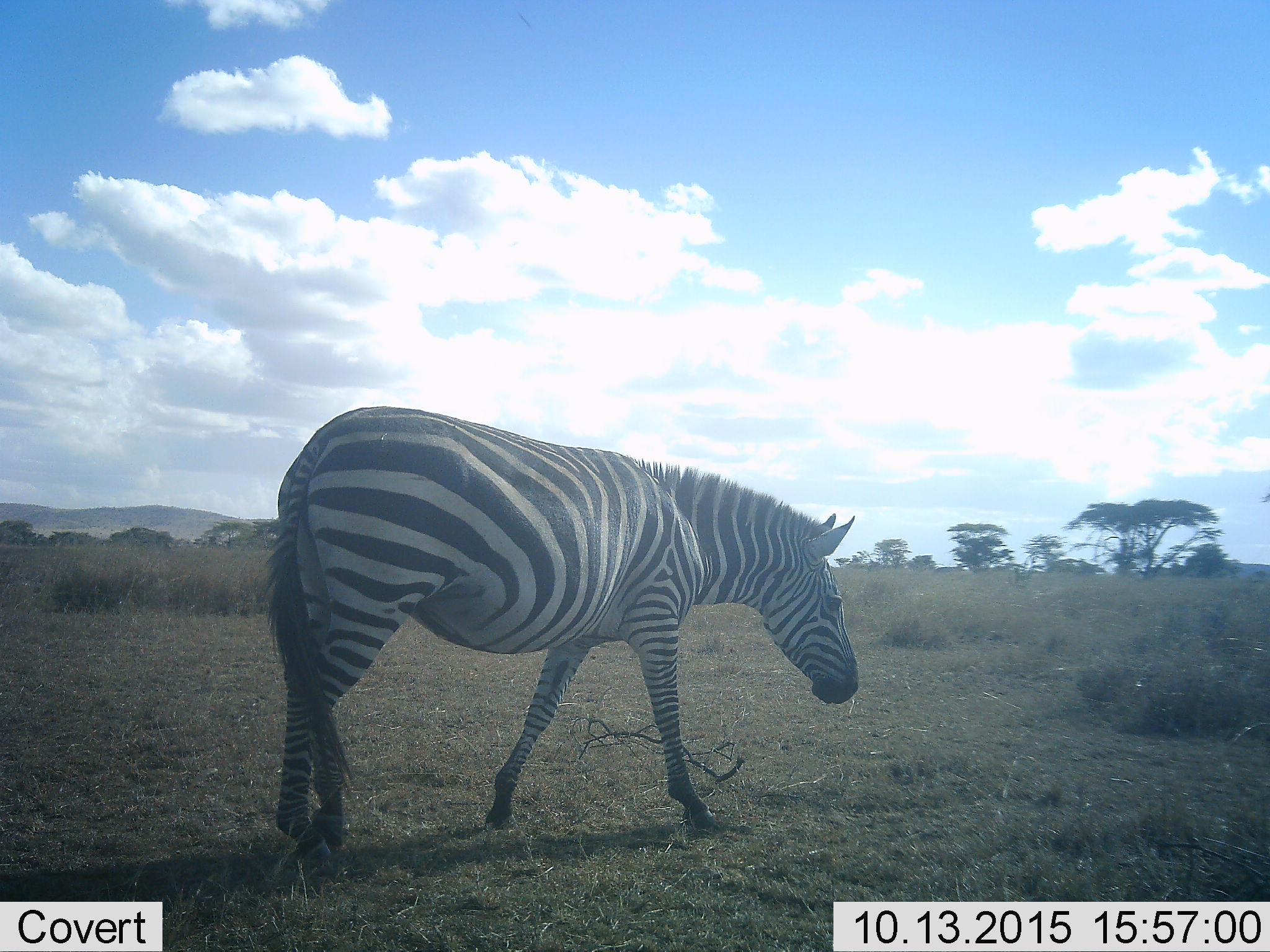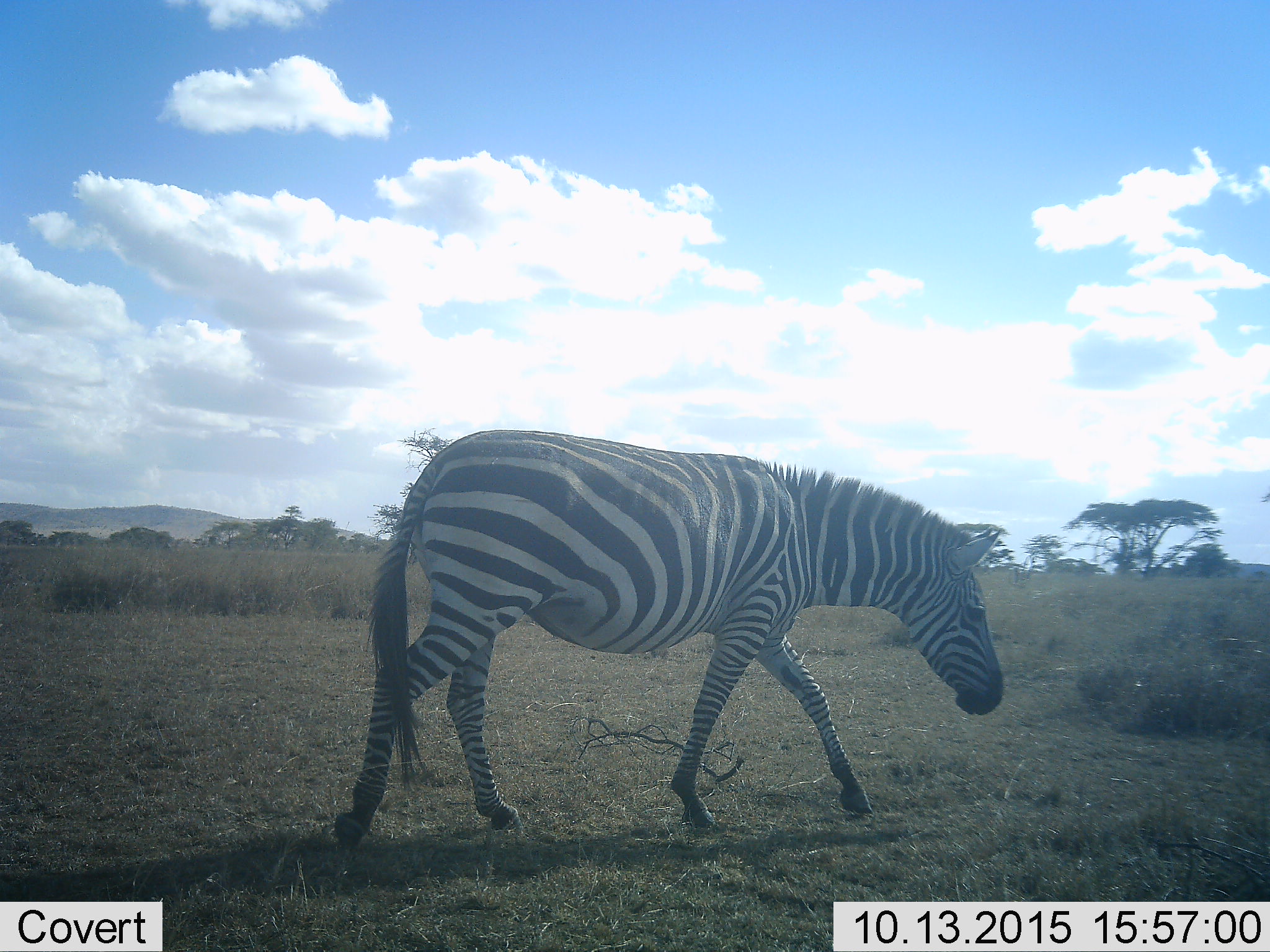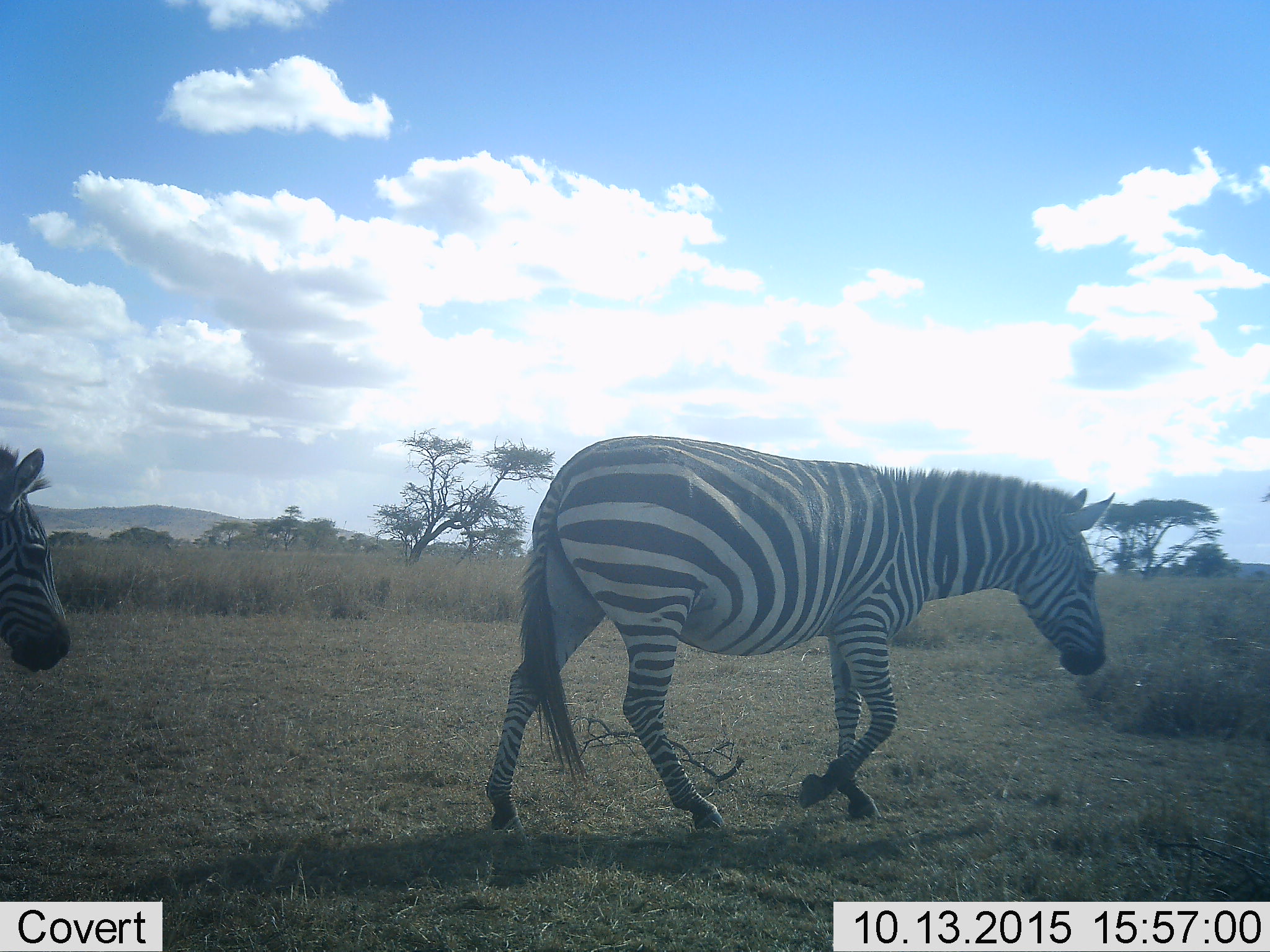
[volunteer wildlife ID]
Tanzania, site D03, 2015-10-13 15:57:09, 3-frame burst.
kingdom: Animalia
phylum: Chordata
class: Mammalia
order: Perissodactyla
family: Equidae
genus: Equus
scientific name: Equus quagga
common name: plains zebra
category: zebra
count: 2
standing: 17%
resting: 0%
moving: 83%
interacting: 0%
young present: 6%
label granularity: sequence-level